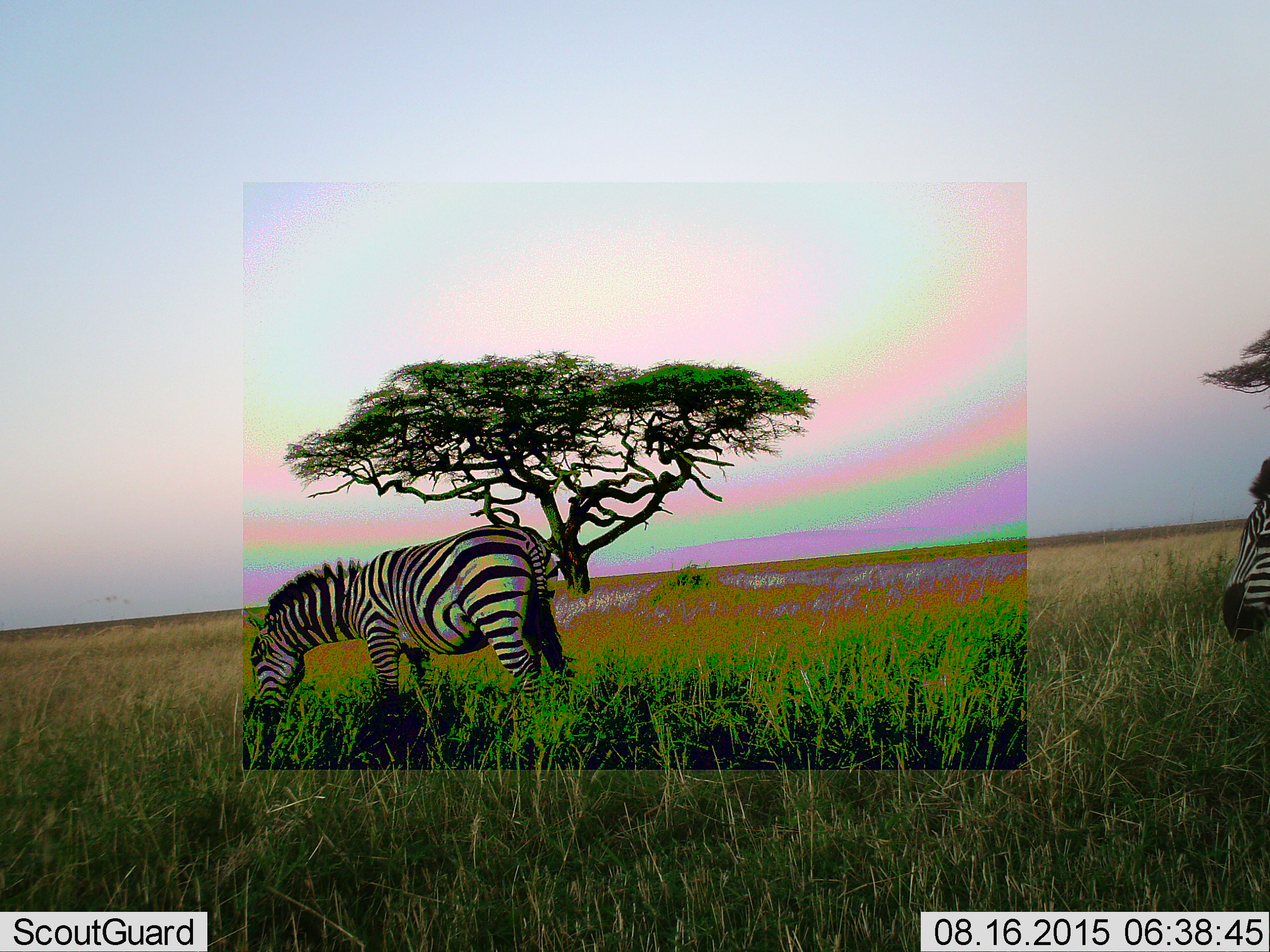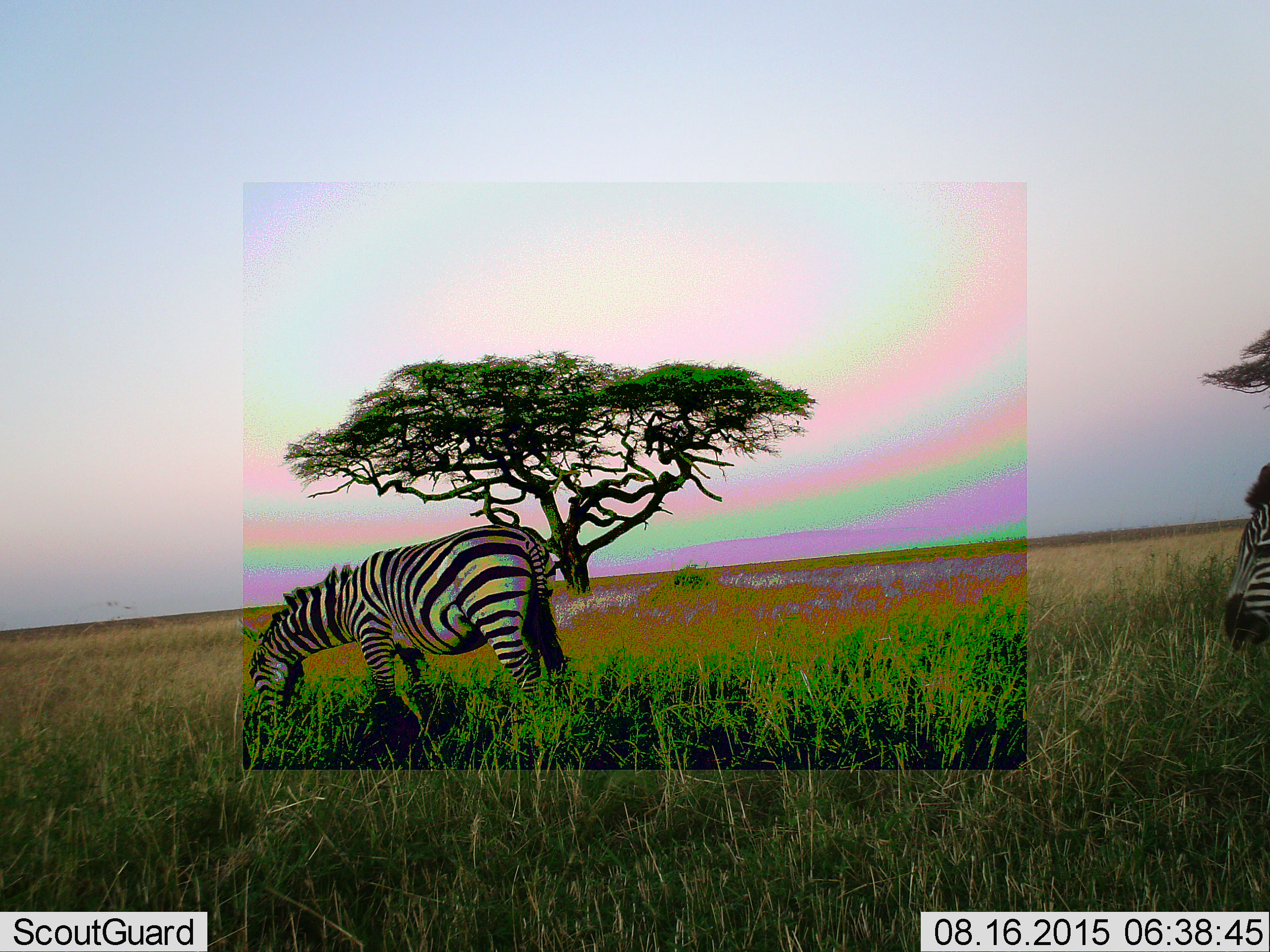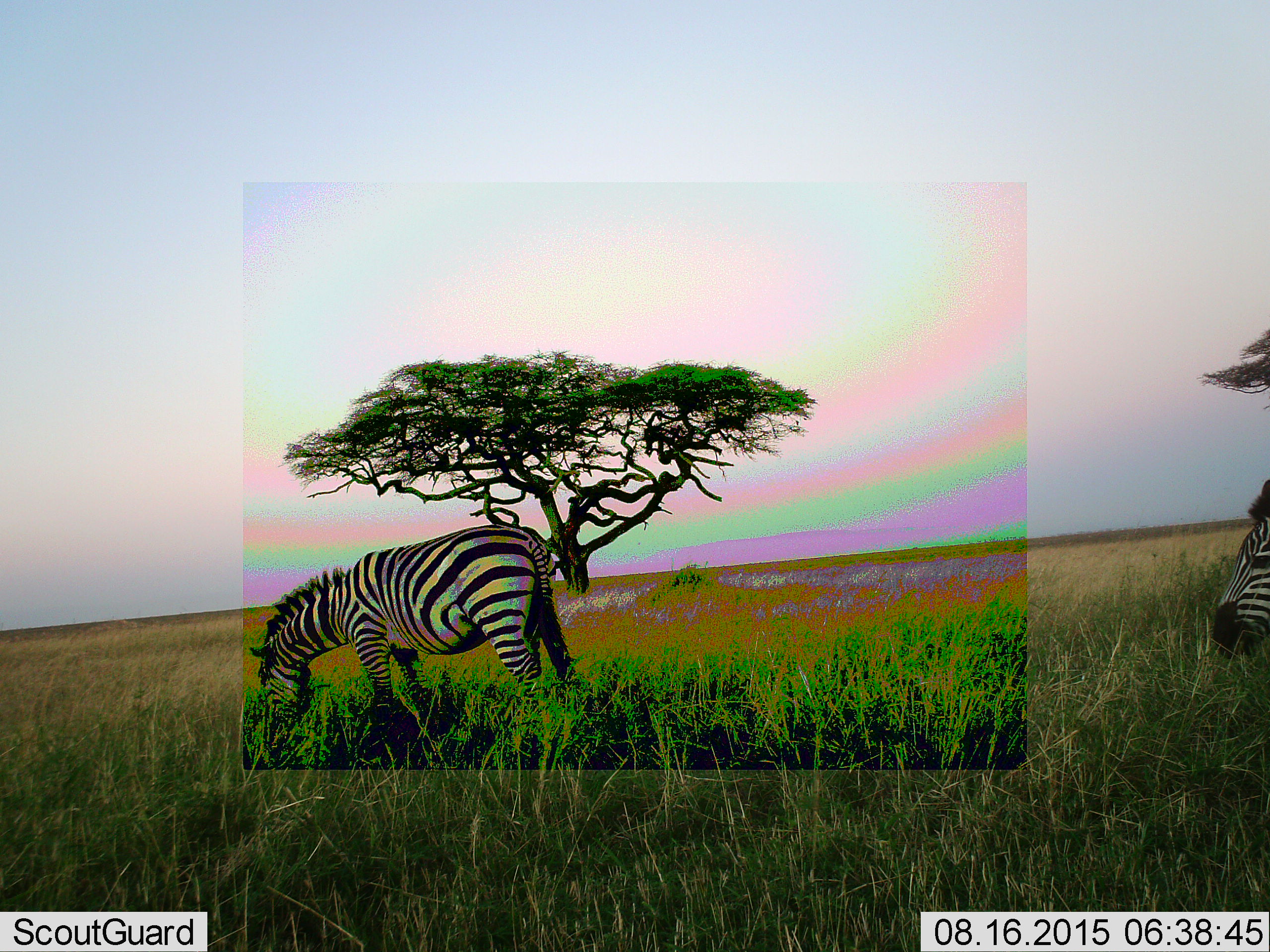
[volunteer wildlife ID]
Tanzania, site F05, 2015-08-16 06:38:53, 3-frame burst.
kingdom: Animalia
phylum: Chordata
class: Mammalia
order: Perissodactyla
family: Equidae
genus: Equus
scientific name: Equus quagga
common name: plains zebra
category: zebra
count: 2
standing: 55%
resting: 0%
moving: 10%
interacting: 0%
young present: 5%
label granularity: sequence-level